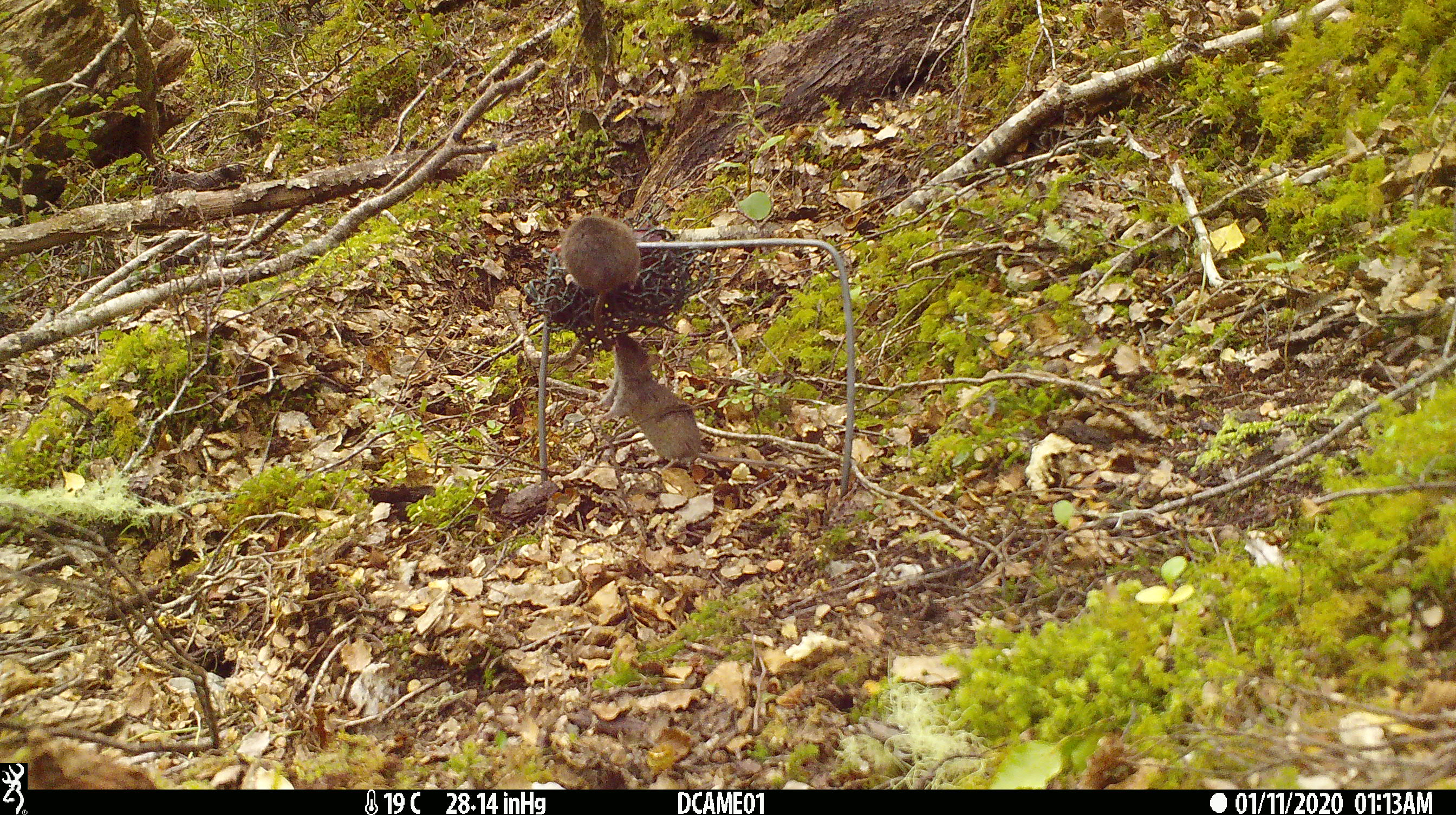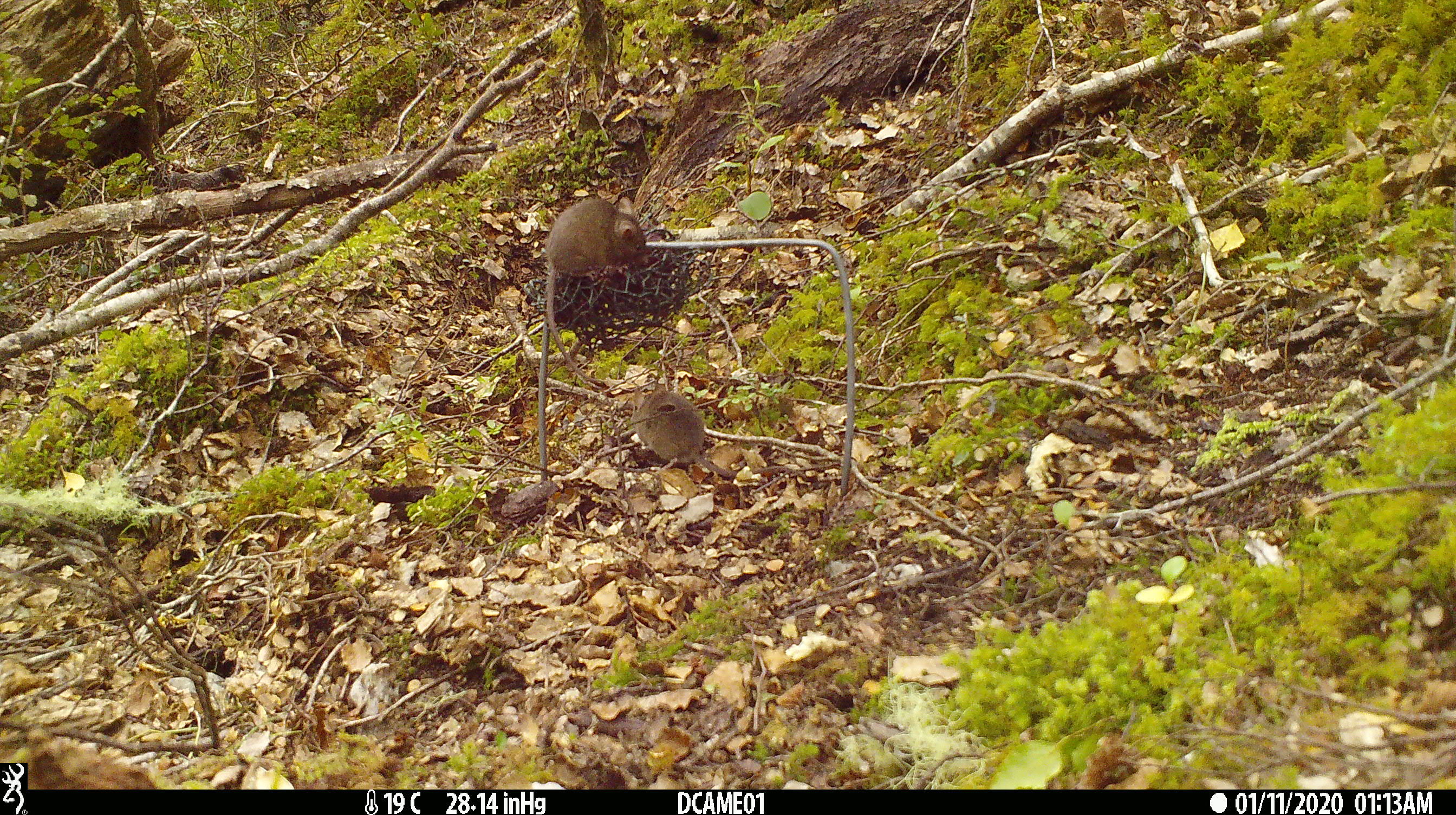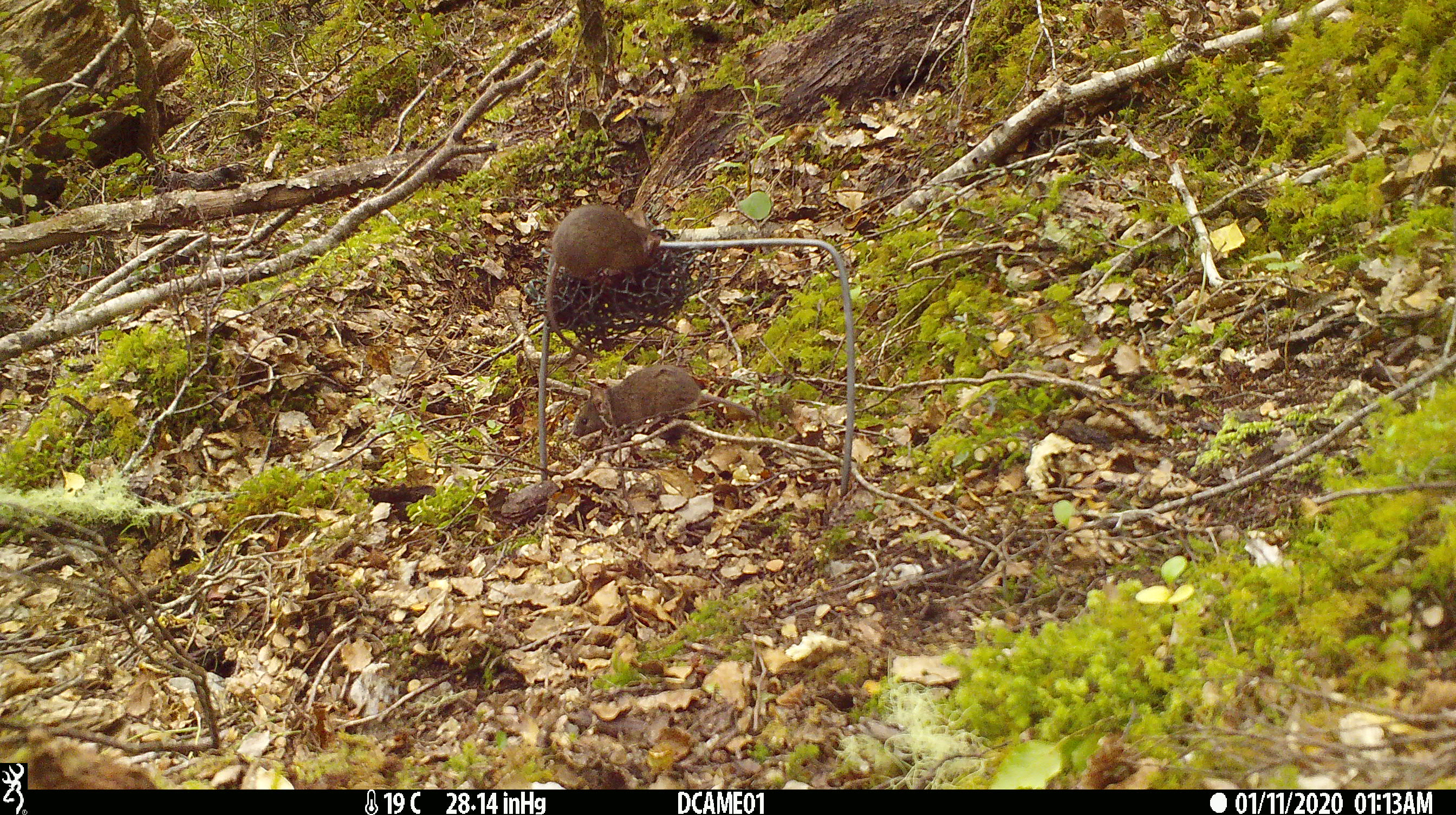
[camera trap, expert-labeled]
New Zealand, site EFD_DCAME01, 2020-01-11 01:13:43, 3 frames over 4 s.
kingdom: Animalia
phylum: Chordata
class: Mammalia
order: Rodentia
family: Muridae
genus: Mus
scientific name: Mus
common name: mouse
Mouse (Mus).